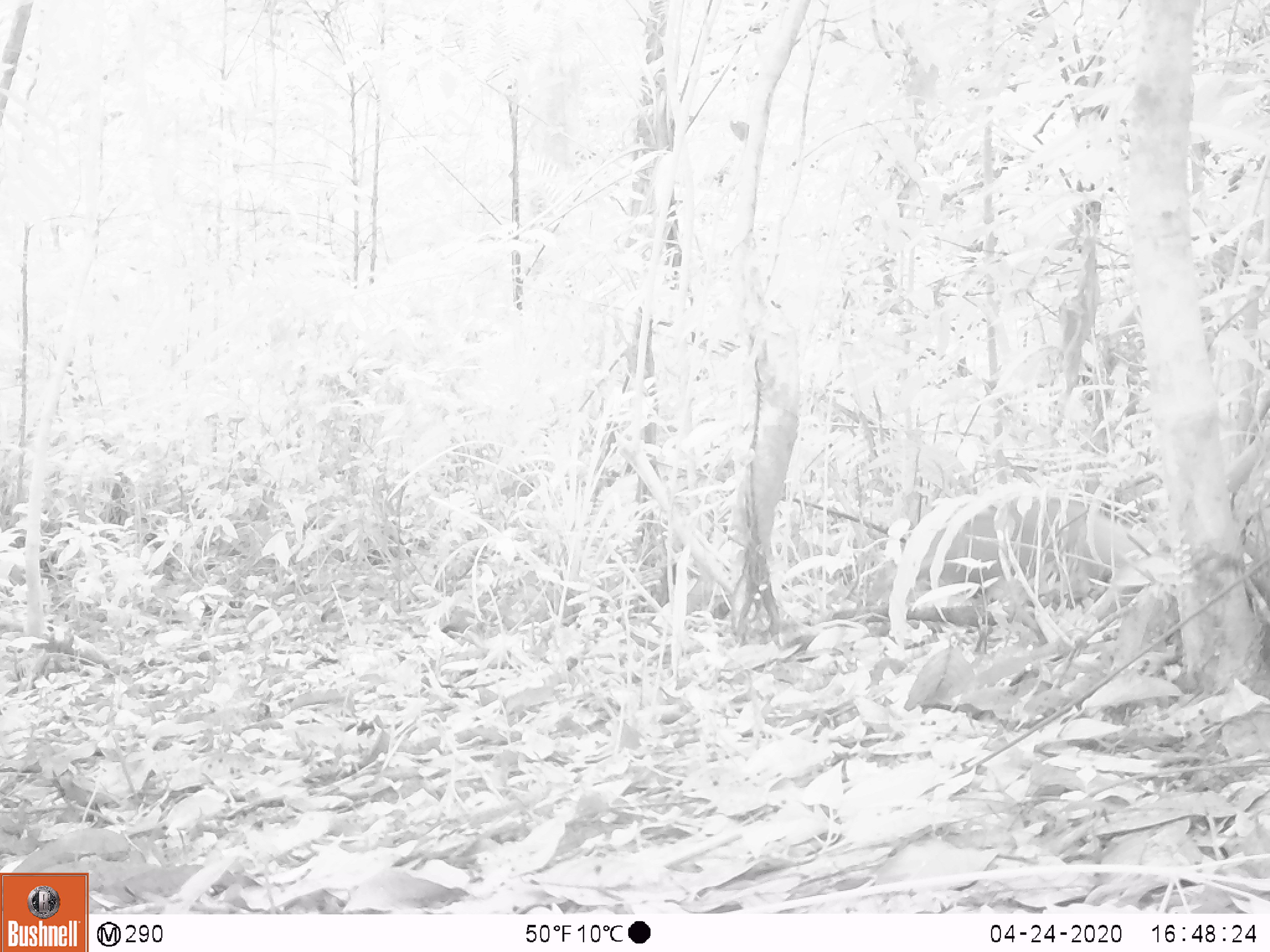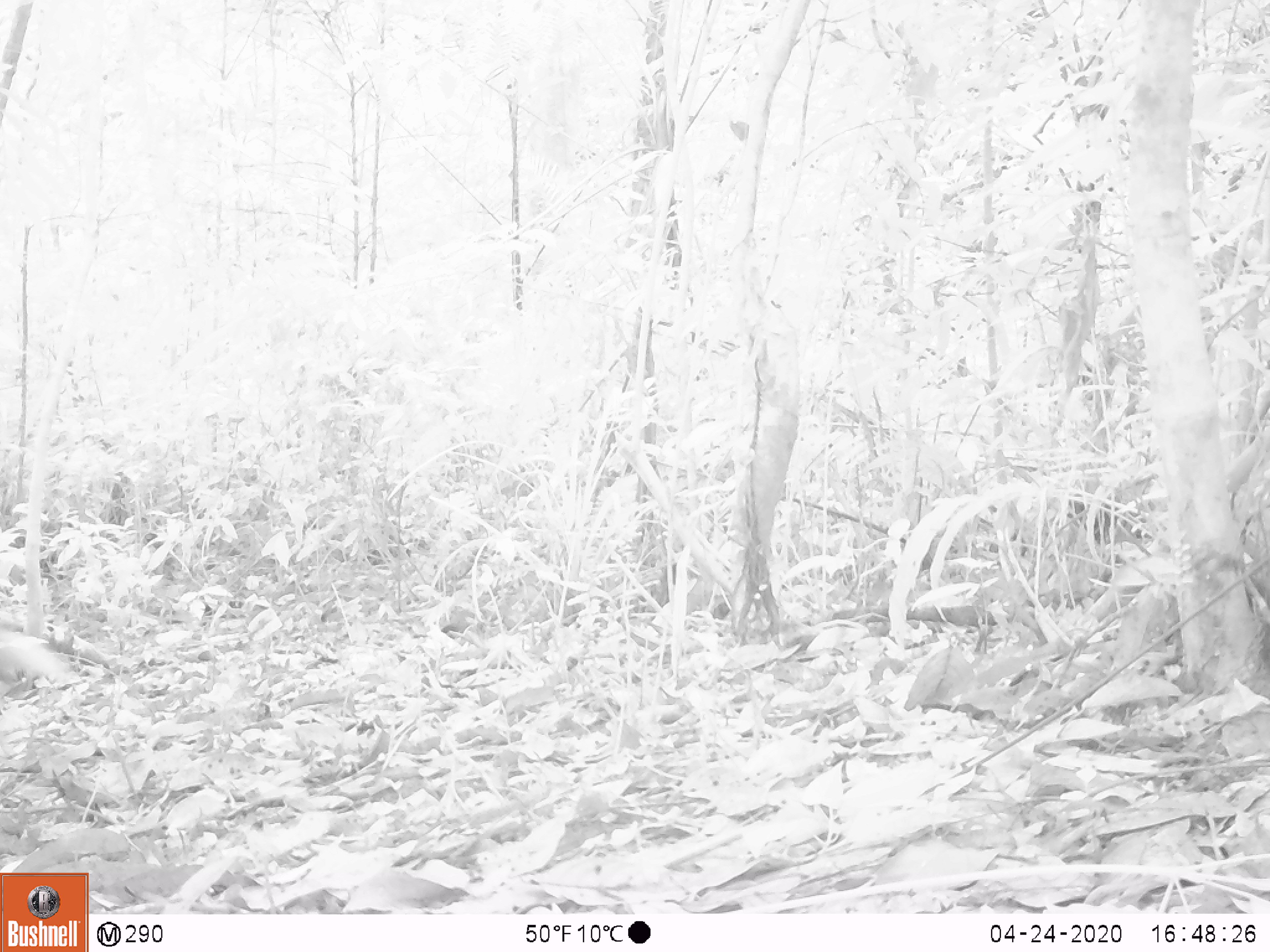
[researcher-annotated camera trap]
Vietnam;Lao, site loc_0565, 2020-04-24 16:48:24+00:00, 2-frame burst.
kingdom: Animalia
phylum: Chordata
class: Mammalia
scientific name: Mammalia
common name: mammal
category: unidentified small mammal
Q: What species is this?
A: Unidentified small mammal (mammal) (Mammalia).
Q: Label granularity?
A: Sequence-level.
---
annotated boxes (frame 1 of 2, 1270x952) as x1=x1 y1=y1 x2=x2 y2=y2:
unidentified small mammal: x1=880 y1=490 x2=1170 y2=612